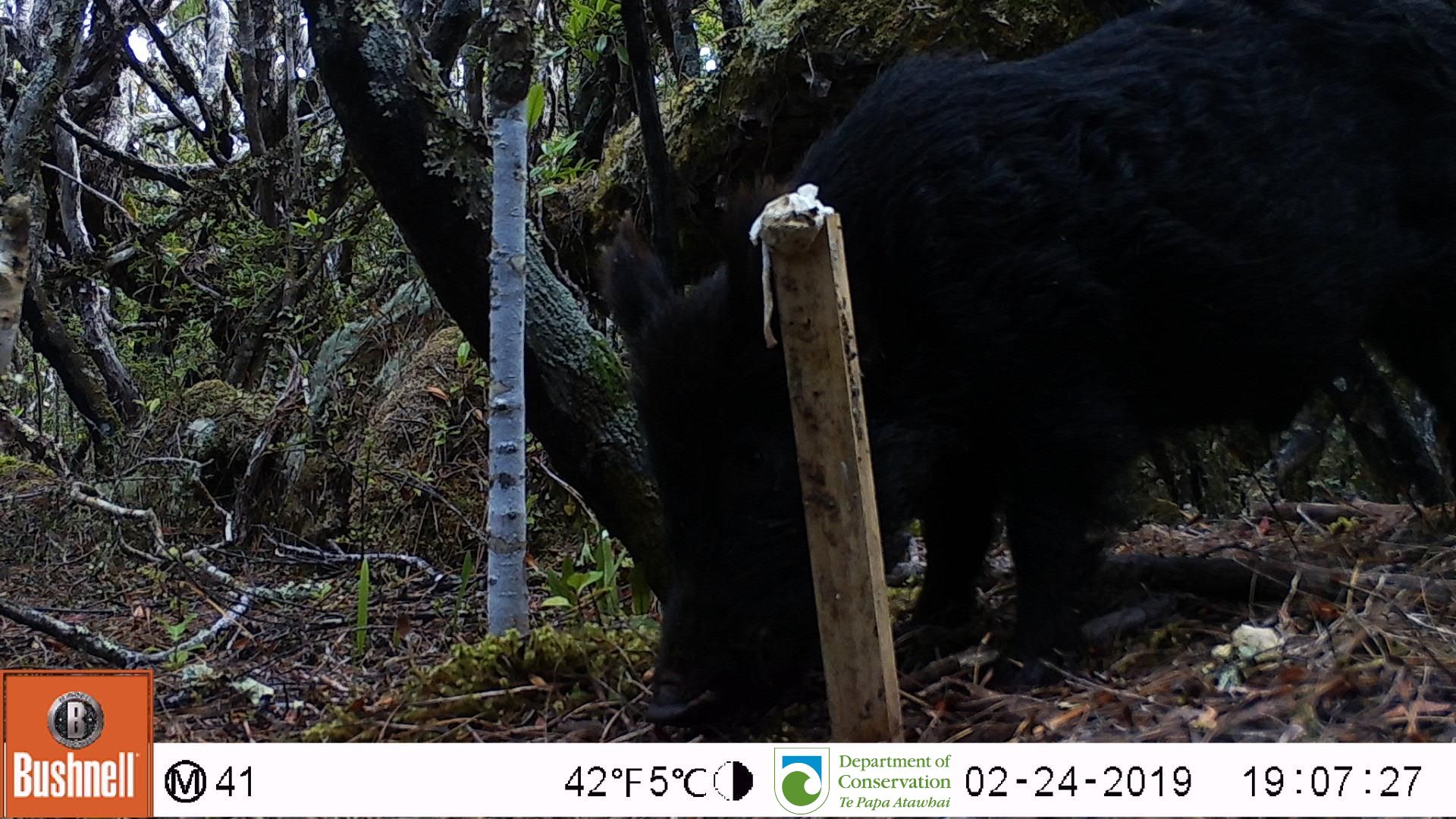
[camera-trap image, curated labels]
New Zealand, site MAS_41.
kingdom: Animalia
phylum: Chordata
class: Mammalia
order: Artiodactyla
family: Suidae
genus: Sus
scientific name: Sus scrofa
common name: pig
Pig (Sus scrofa).